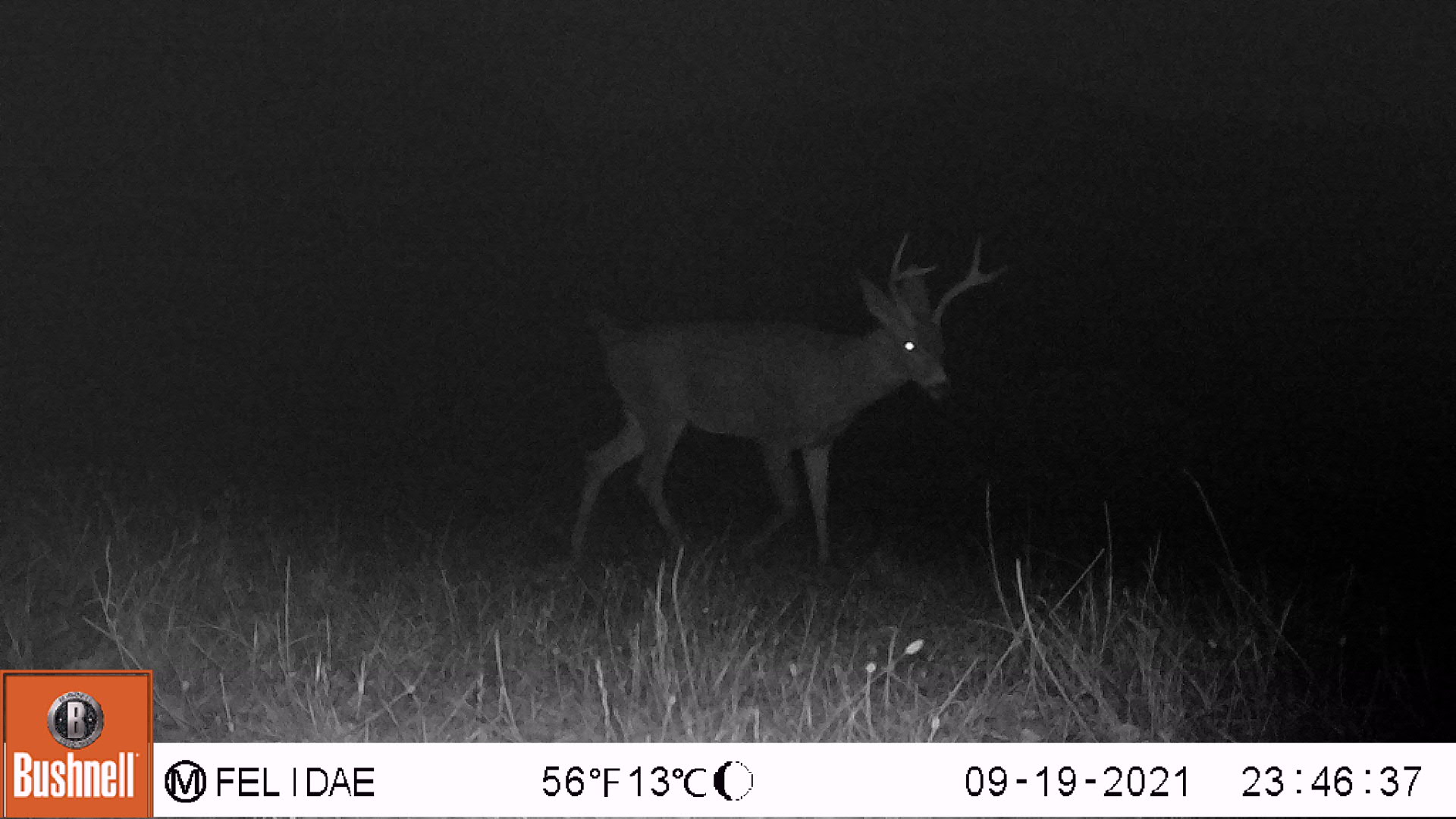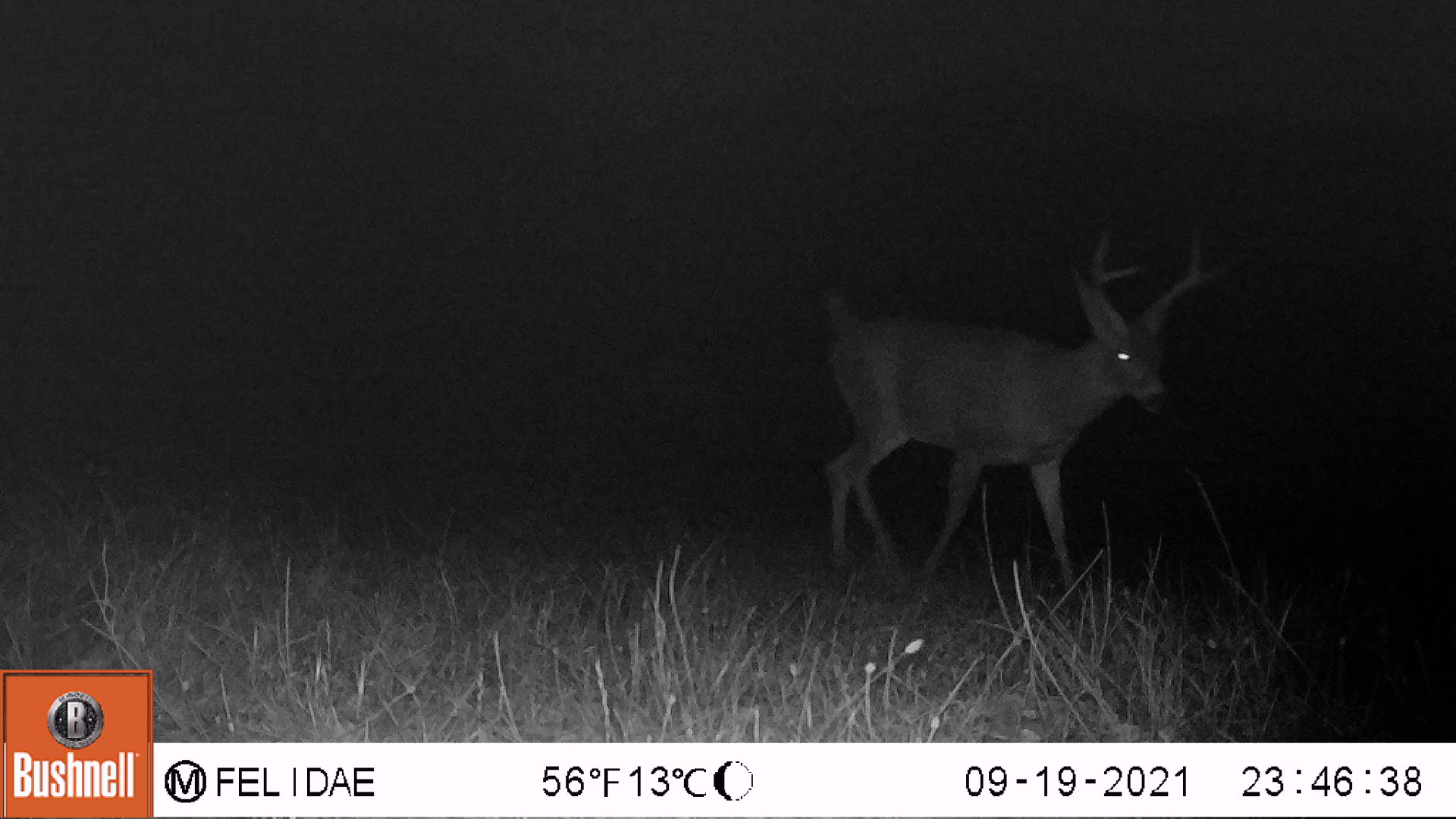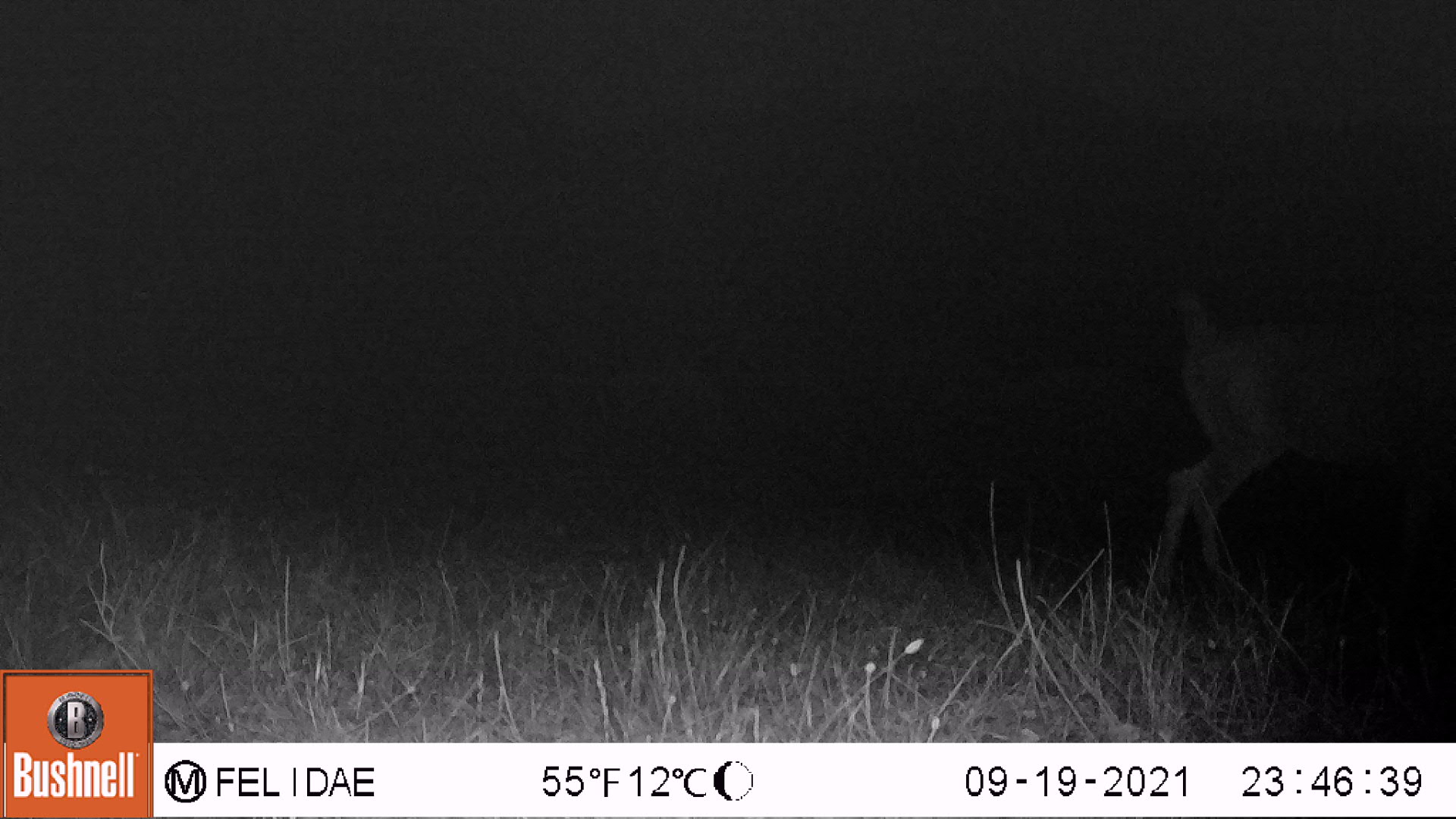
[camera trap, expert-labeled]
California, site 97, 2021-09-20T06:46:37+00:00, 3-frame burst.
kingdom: Animalia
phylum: Chordata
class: Mammalia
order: Artiodactyla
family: Cervidae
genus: Odocoileus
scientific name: Odocoileus hemionus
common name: mule deer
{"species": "mule deer (Odocoileus hemionus)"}